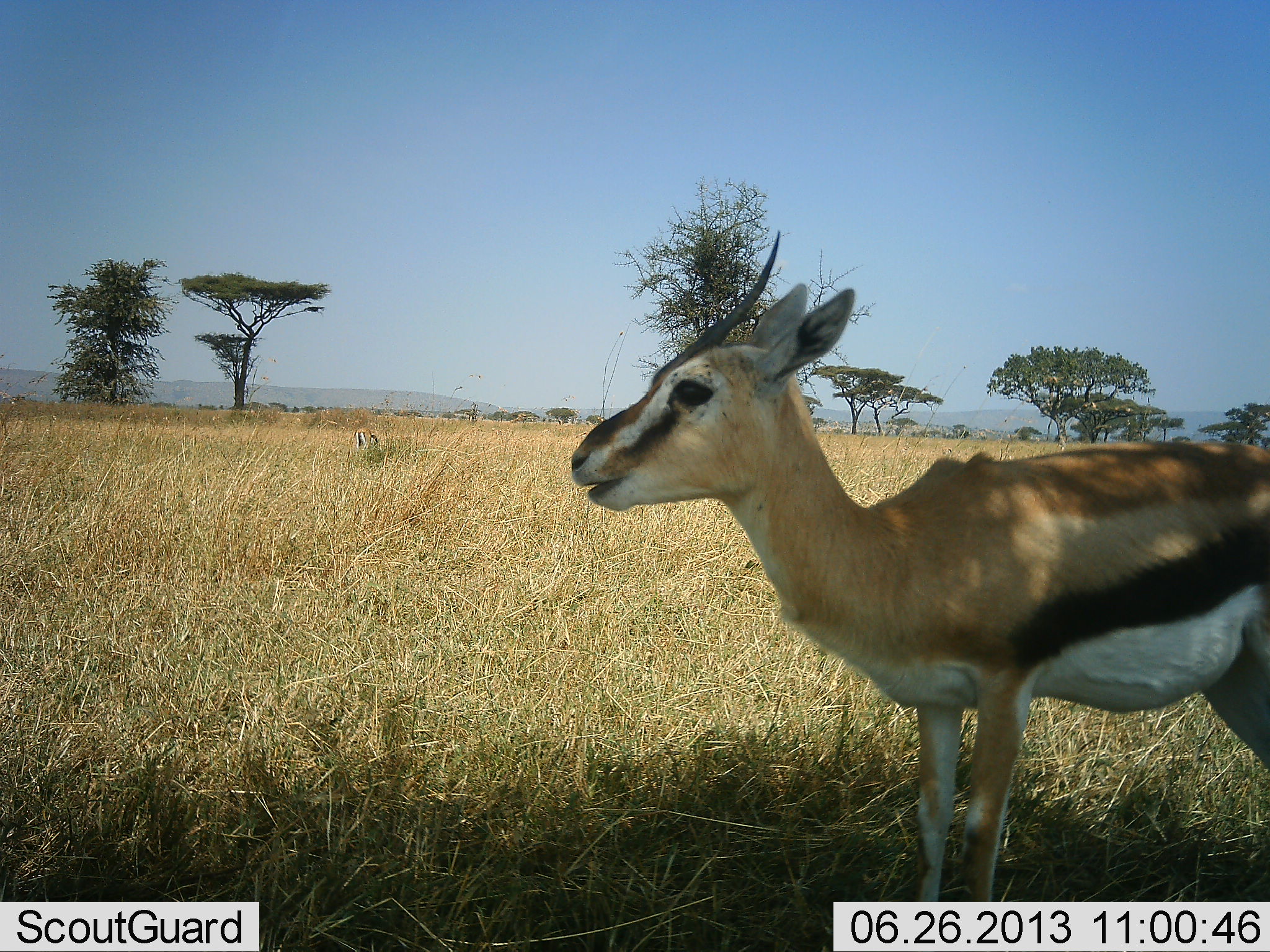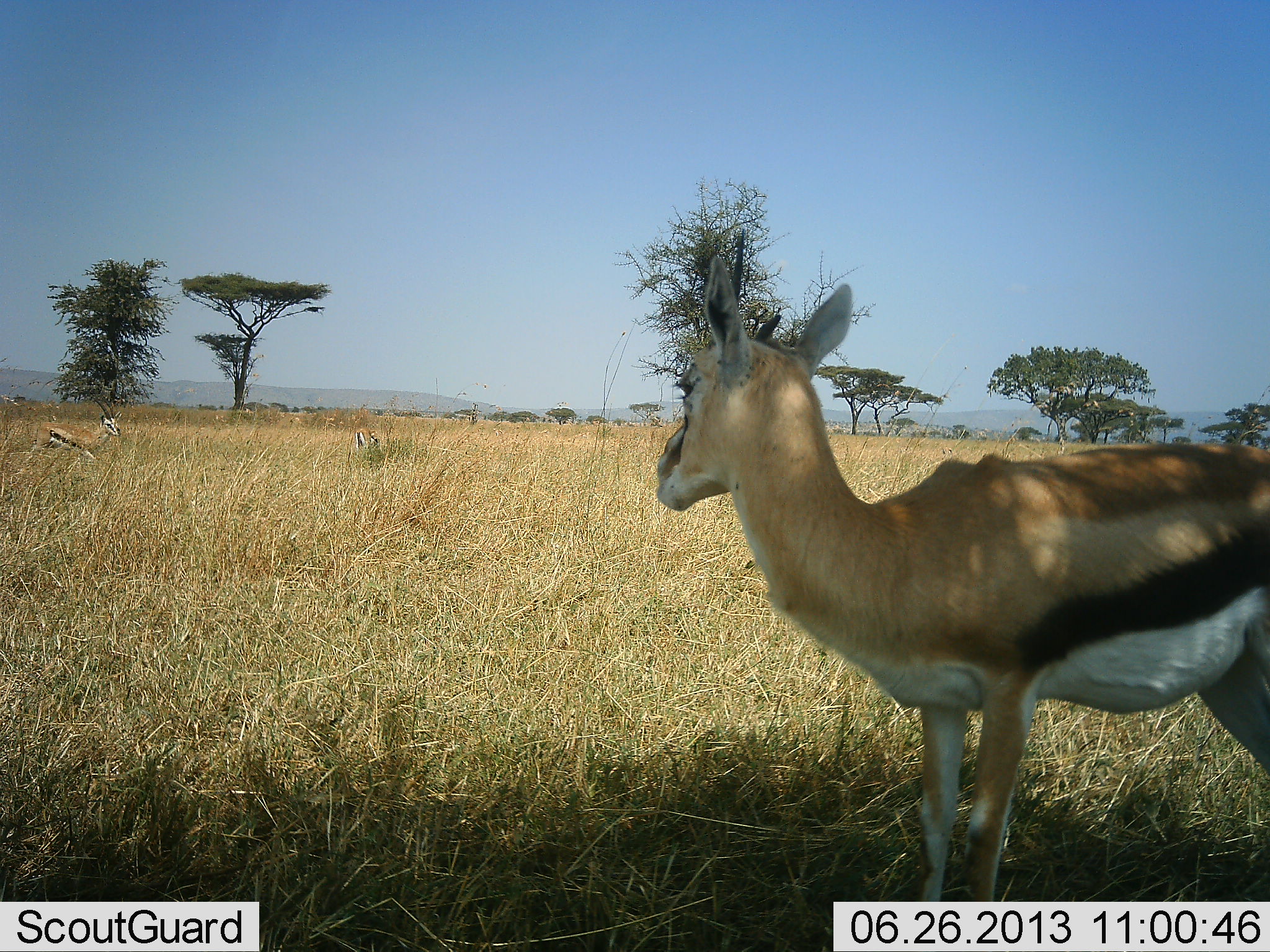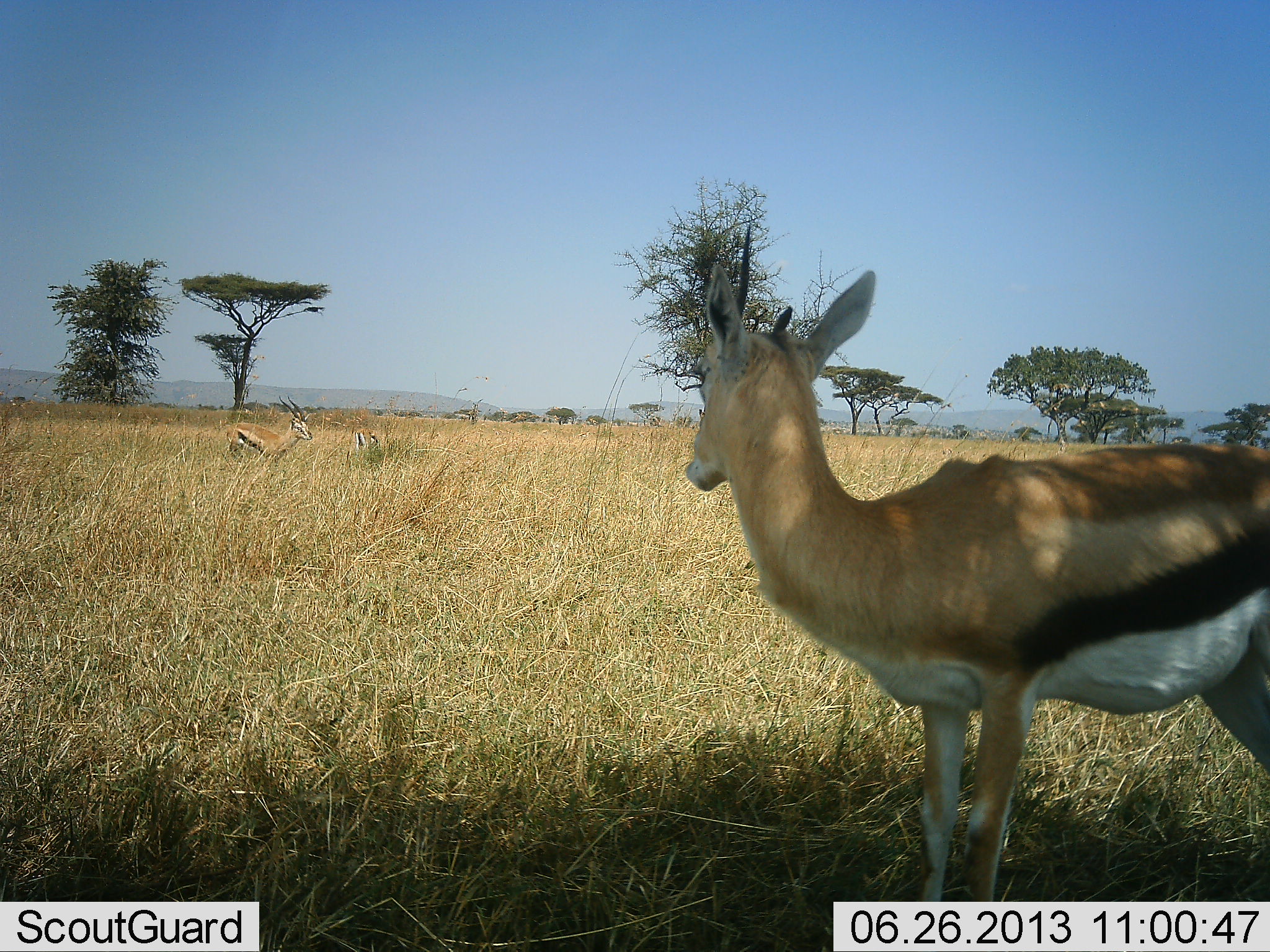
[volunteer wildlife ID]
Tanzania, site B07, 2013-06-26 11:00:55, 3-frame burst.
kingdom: Animalia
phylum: Chordata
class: Mammalia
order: Artiodactyla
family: Bovidae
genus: Eudorcas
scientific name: Eudorcas thomsonii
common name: thomson's gazelle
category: gazellethomsons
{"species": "gazellethomsons (thomson's gazelle) (Eudorcas thomsonii)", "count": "3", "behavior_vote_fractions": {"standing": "100%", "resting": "0%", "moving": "80%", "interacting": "10%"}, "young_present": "0%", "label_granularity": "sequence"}